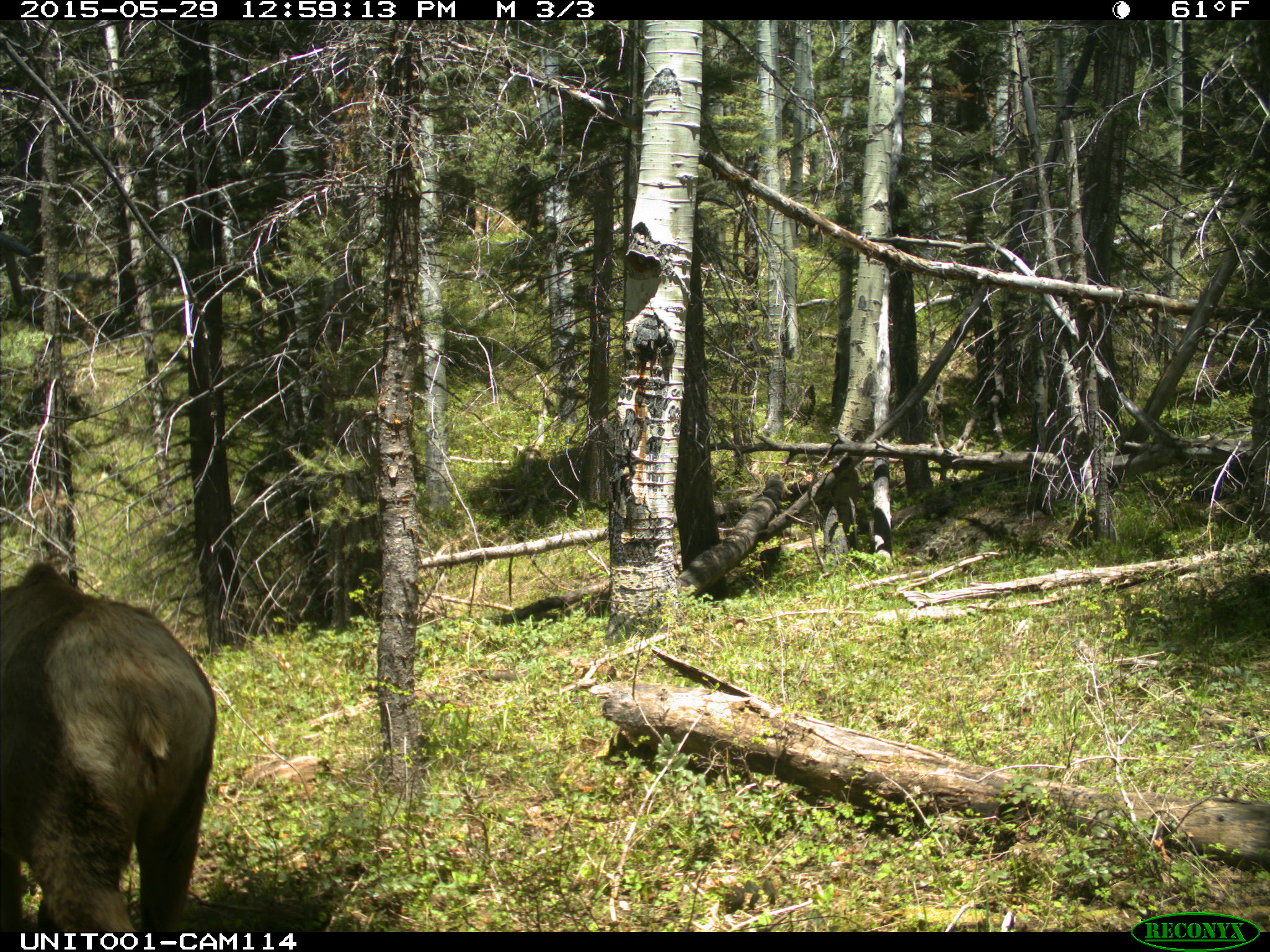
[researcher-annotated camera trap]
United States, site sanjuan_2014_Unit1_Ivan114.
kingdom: Animalia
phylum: Chordata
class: Mammalia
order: Artiodactyla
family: Cervidae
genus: Cervus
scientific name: Cervus elaphus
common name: red deer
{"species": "Cervus elaphus (red deer)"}